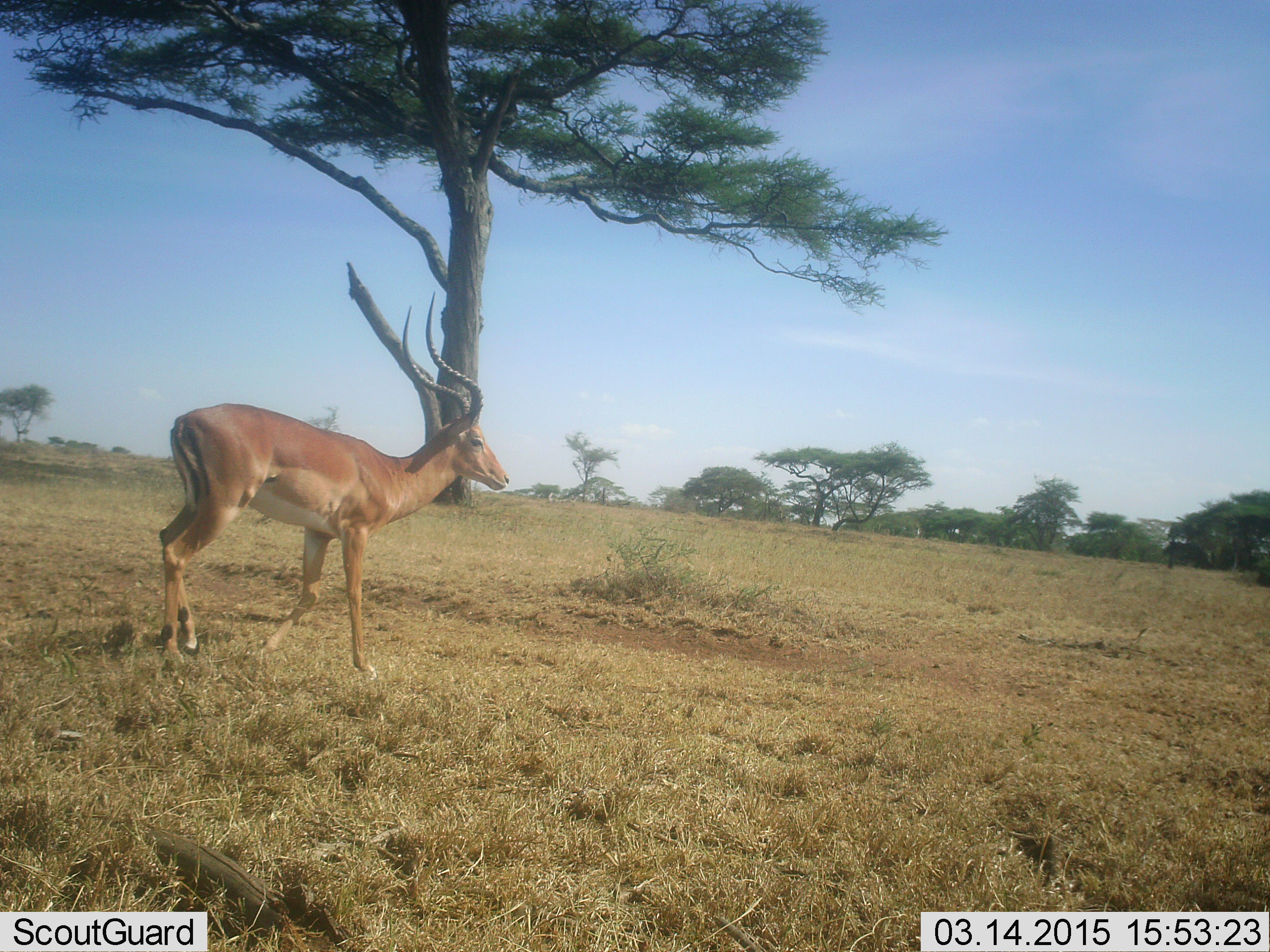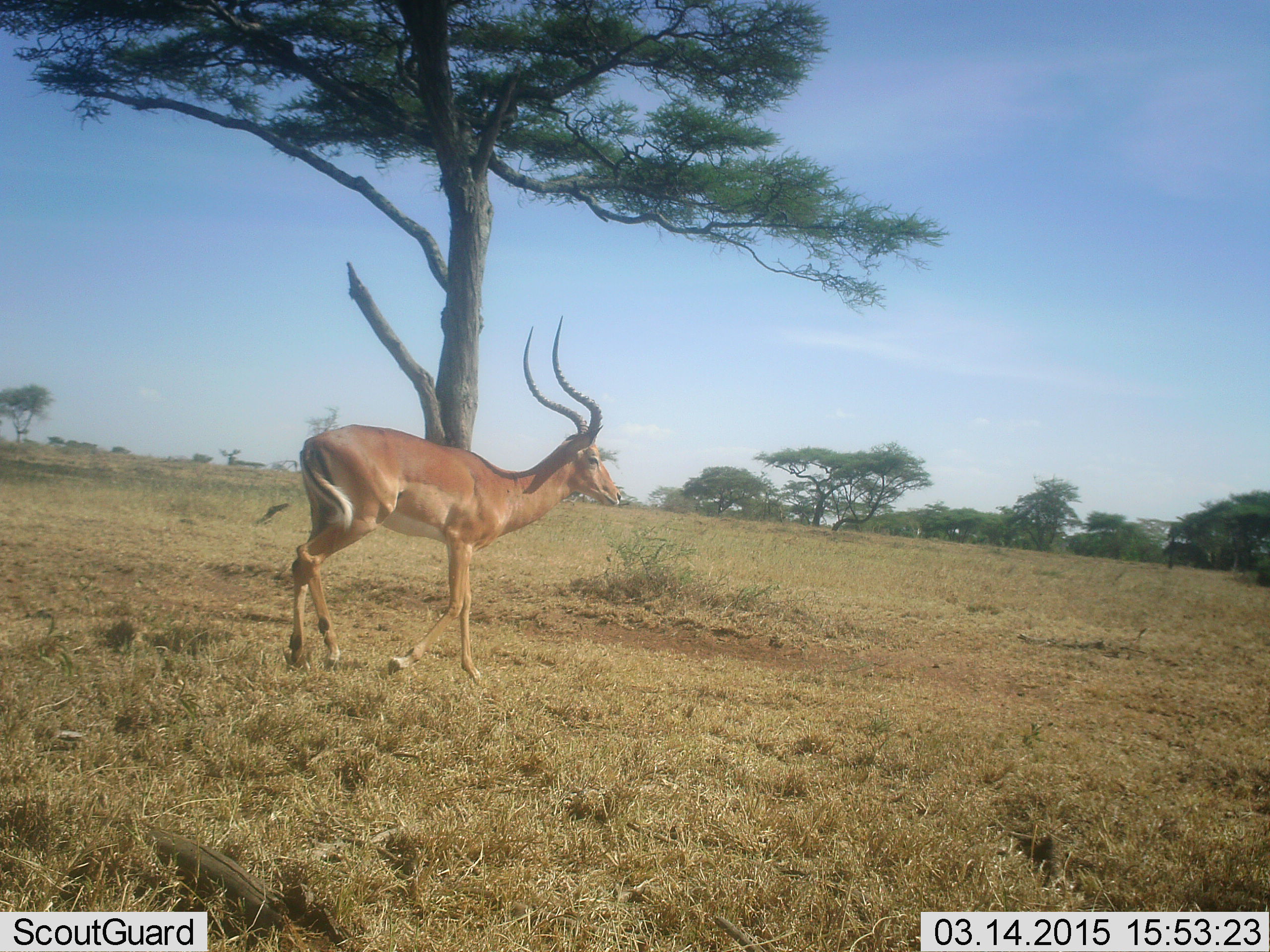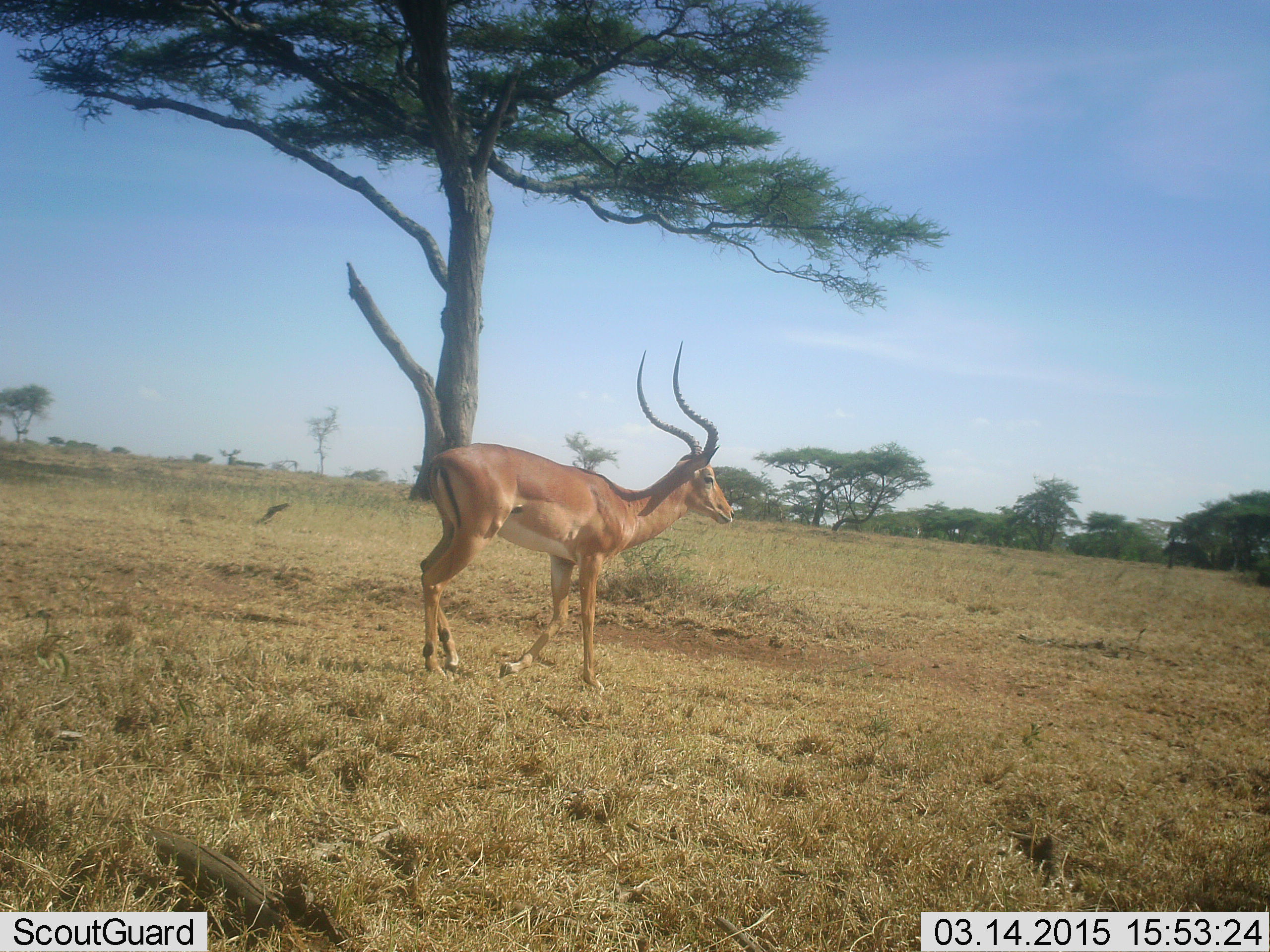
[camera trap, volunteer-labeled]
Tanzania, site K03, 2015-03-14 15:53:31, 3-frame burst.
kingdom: Animalia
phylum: Chordata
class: Mammalia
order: Artiodactyla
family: Bovidae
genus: Aepyceros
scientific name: Aepyceros melampus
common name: impala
Impala (Aepyceros melampus), count 1. Behavior (volunteer vote fractions): standing 10%, resting 0%, moving 90%, interacting 0%. Young present (vote fraction): 0%. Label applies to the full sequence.